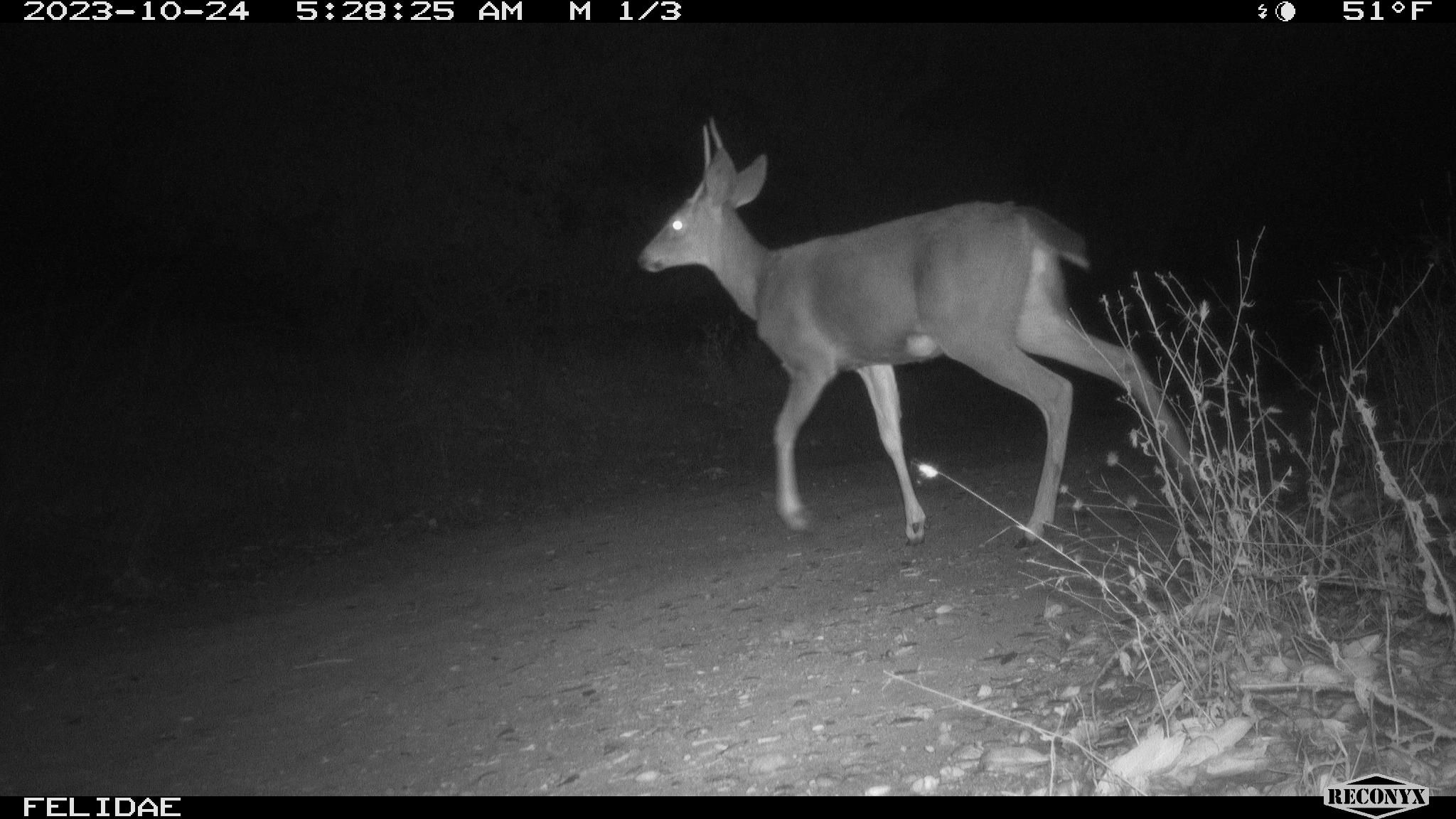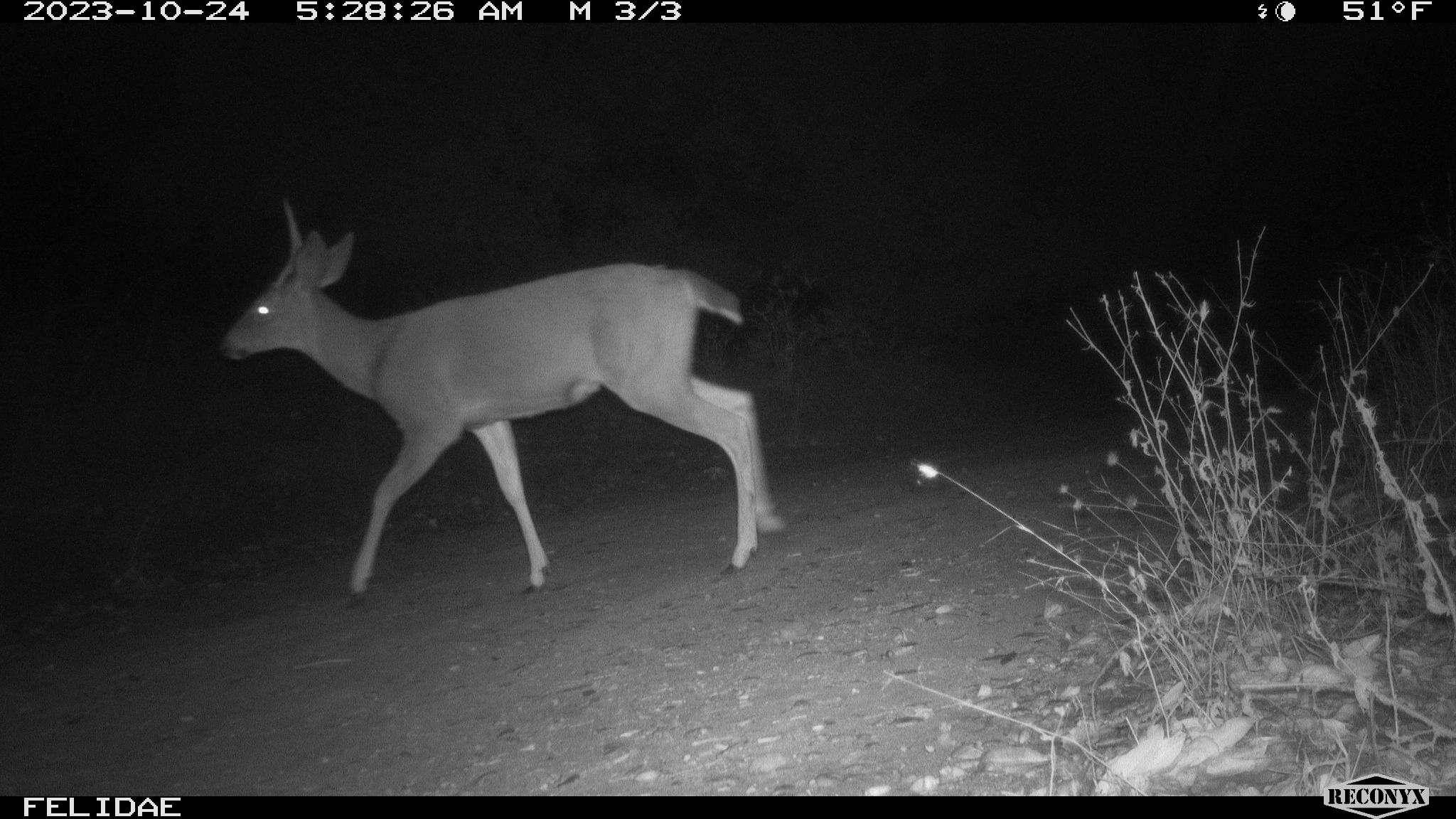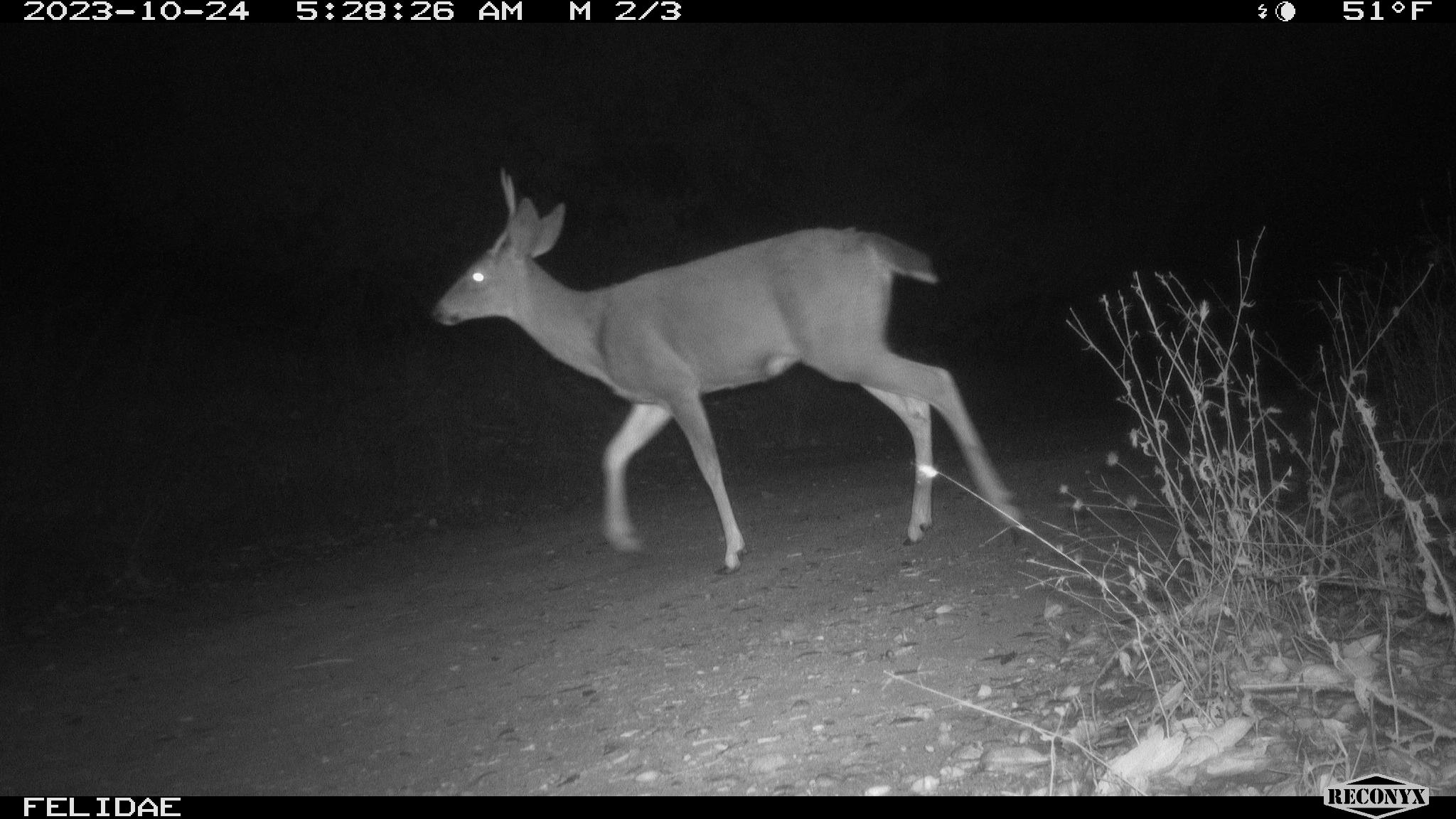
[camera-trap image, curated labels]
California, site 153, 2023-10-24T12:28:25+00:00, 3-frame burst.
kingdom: Animalia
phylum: Chordata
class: Mammalia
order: Artiodactyla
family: Cervidae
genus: Odocoileus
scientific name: Odocoileus hemionus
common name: mule deer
Mule deer (Odocoileus hemionus).